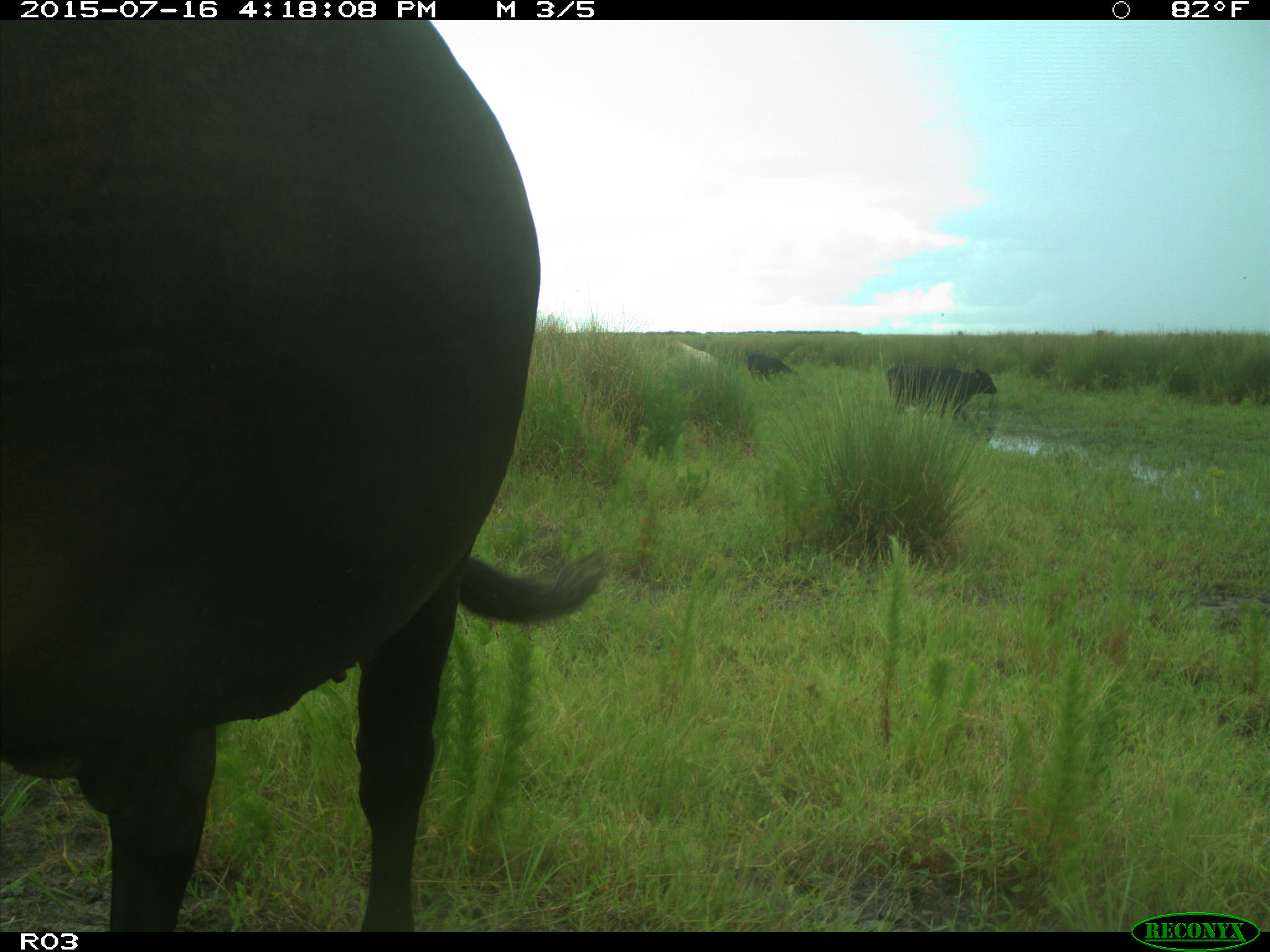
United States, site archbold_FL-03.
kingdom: Animalia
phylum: Chordata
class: Mammalia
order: Artiodactyla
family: Bovidae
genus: Bos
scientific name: Bos taurus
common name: domestic cow